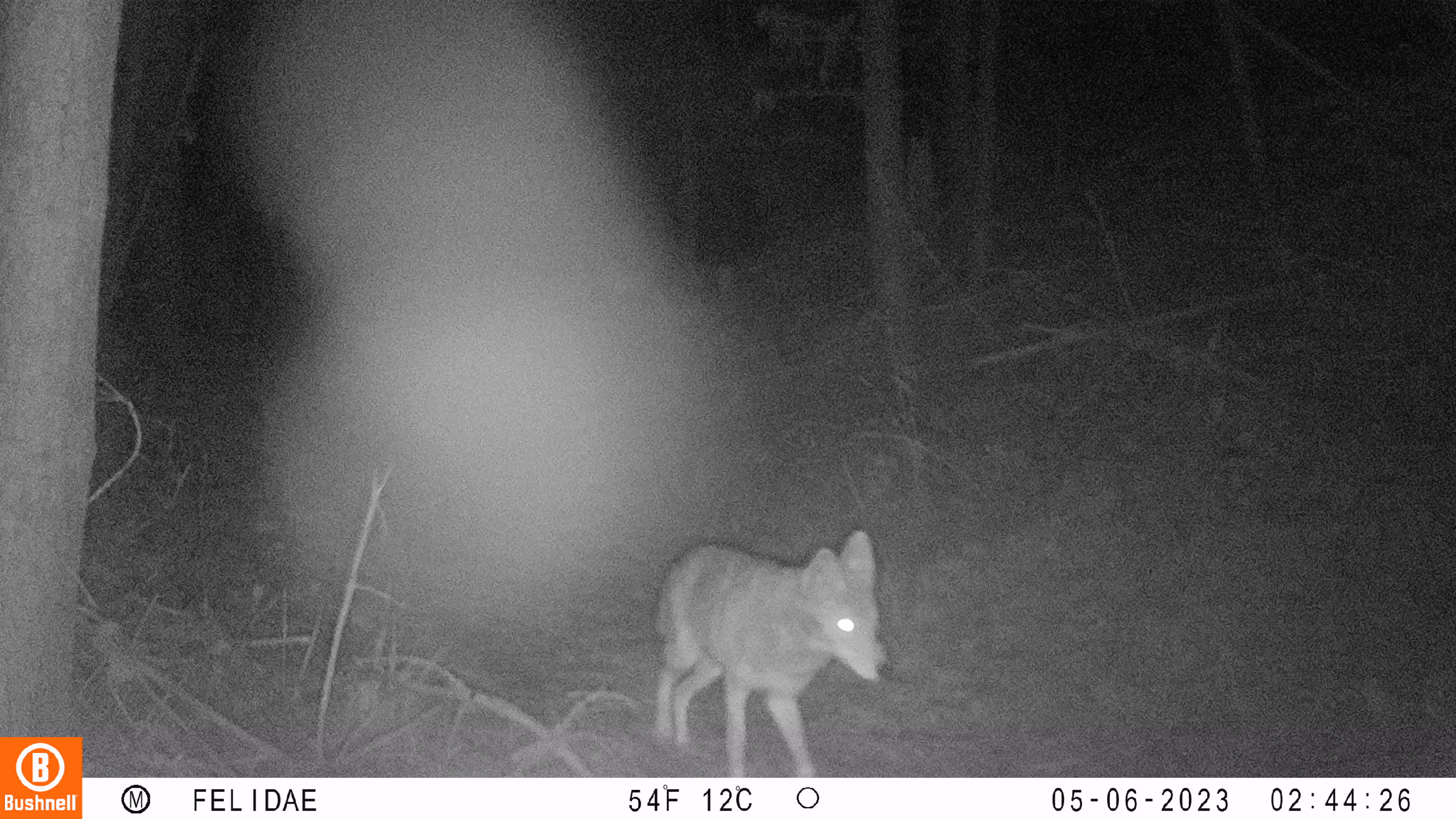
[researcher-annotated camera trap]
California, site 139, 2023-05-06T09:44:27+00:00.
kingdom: Animalia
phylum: Chordata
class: Mammalia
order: Carnivora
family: Canidae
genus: Canis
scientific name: Canis latrans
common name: coyote